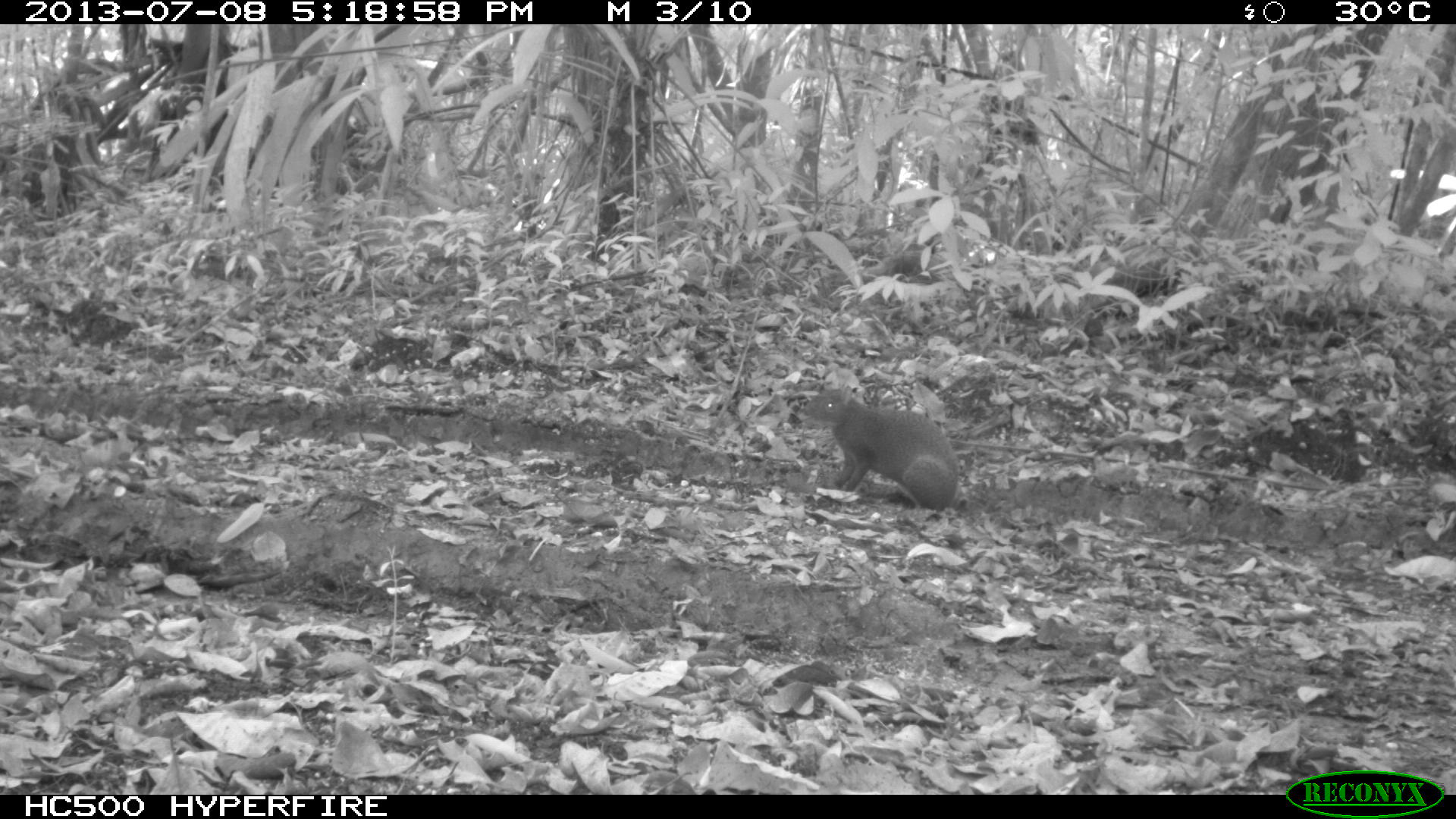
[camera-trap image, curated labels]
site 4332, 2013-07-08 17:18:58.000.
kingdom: Animalia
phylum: Chordata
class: Mammalia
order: Rodentia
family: Dasyproctidae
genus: Dasyprocta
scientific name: Dasyprocta punctata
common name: central american agouti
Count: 1.